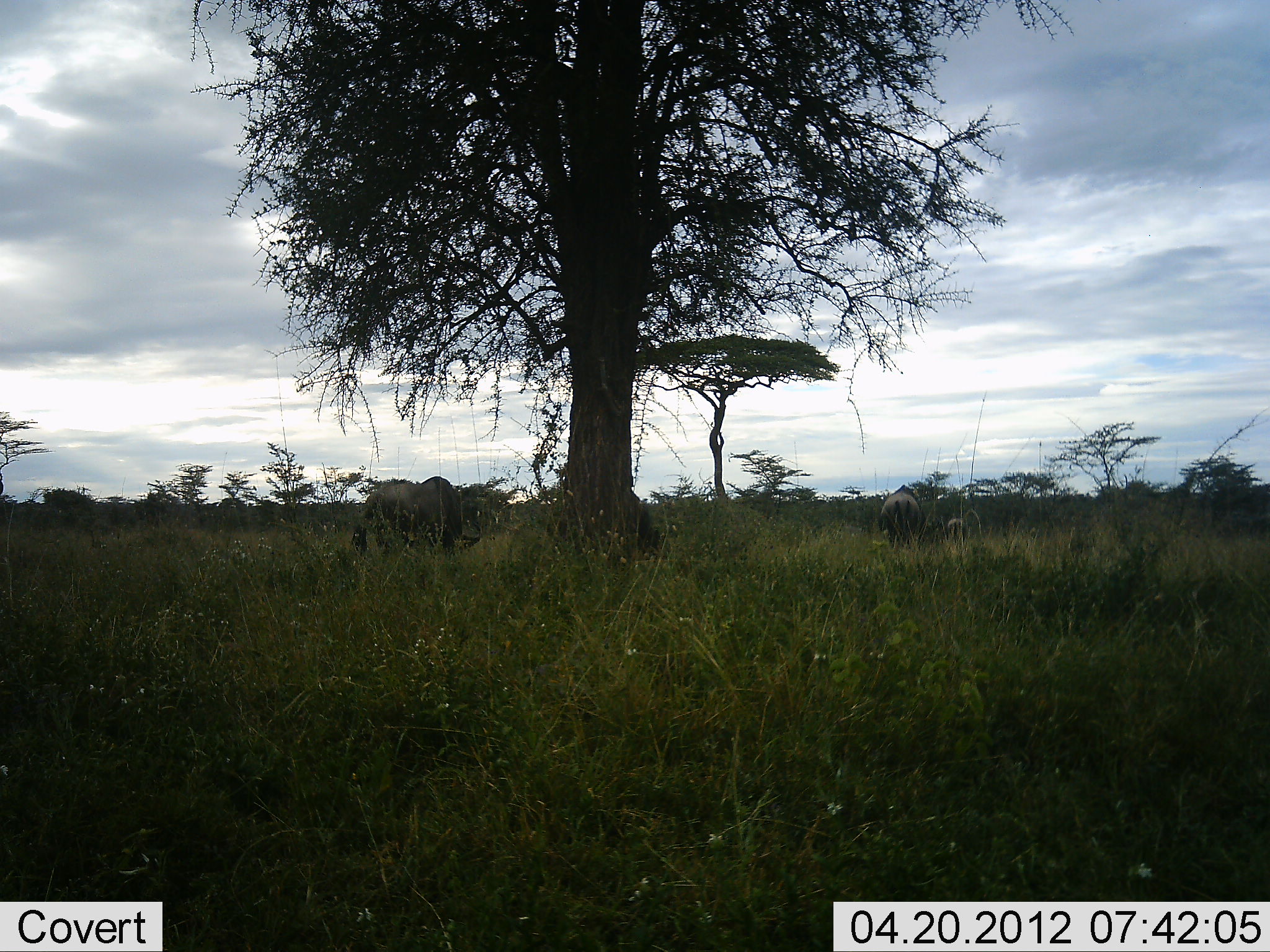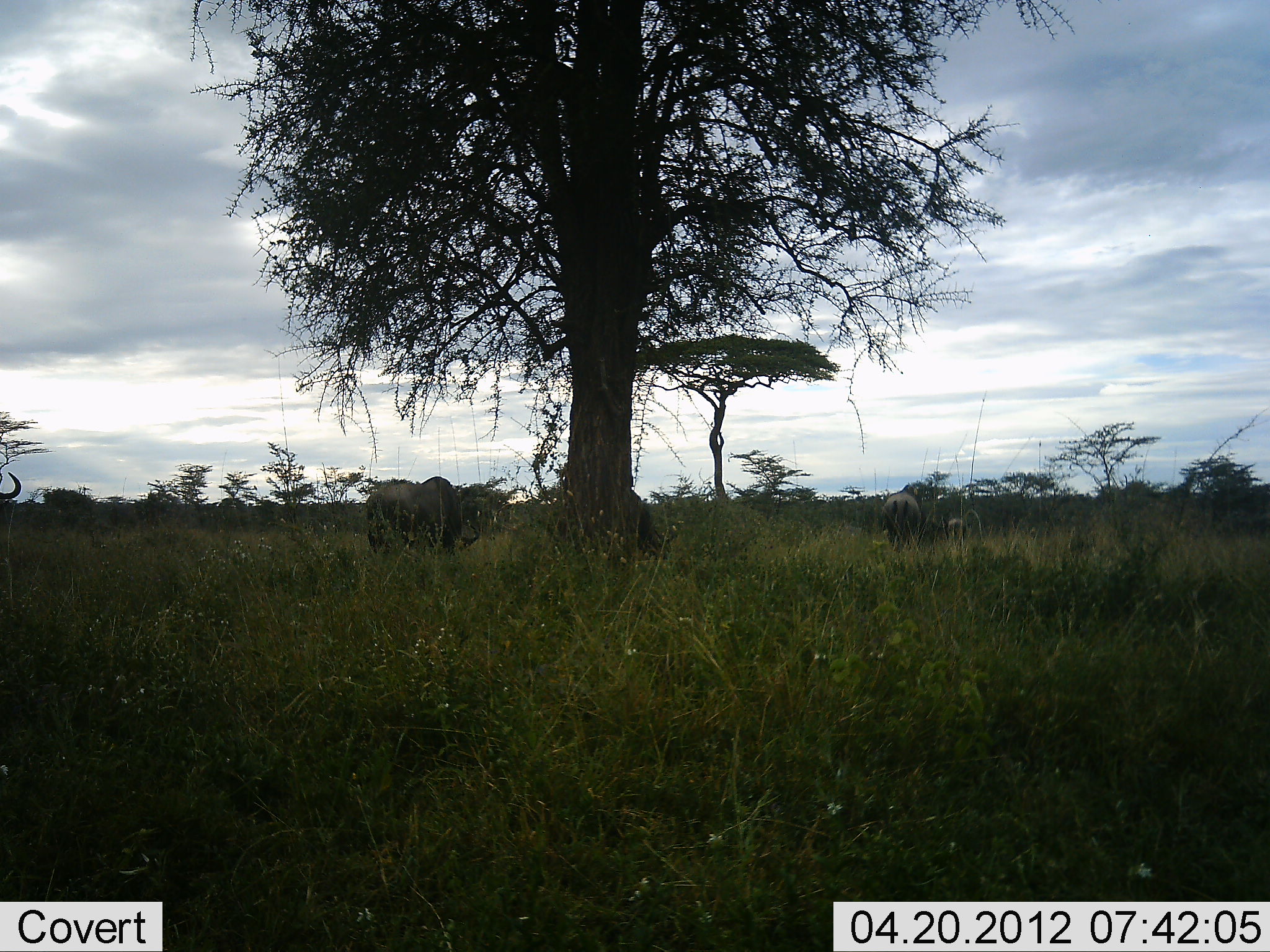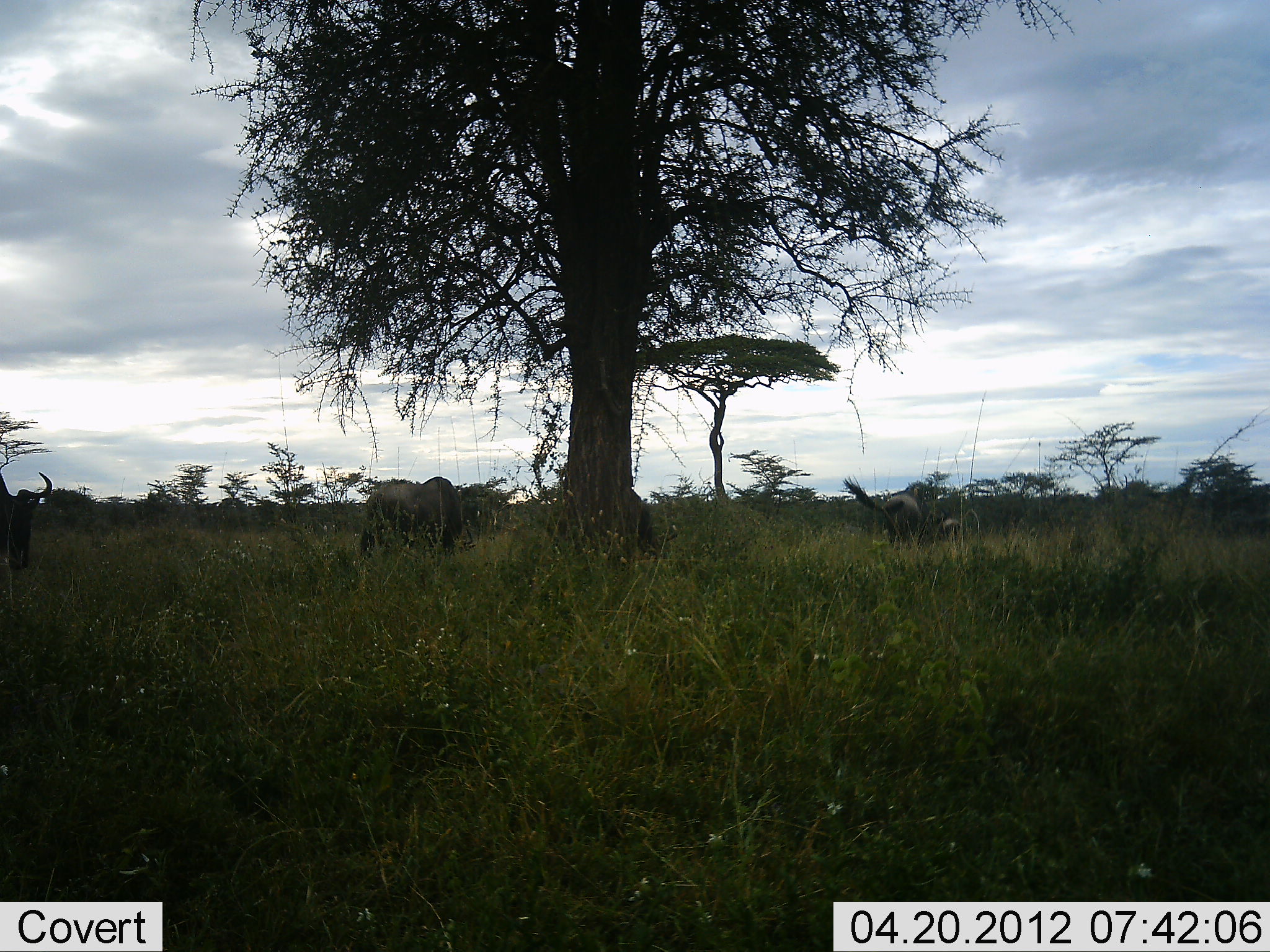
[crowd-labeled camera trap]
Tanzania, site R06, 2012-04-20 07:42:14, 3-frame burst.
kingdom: Animalia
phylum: Chordata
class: Mammalia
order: Artiodactyla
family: Bovidae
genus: Connochaetes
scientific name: Connochaetes taurinus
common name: blue wildebeest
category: wildebeest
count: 4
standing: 63%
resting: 7%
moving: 19%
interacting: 4%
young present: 0%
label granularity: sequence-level